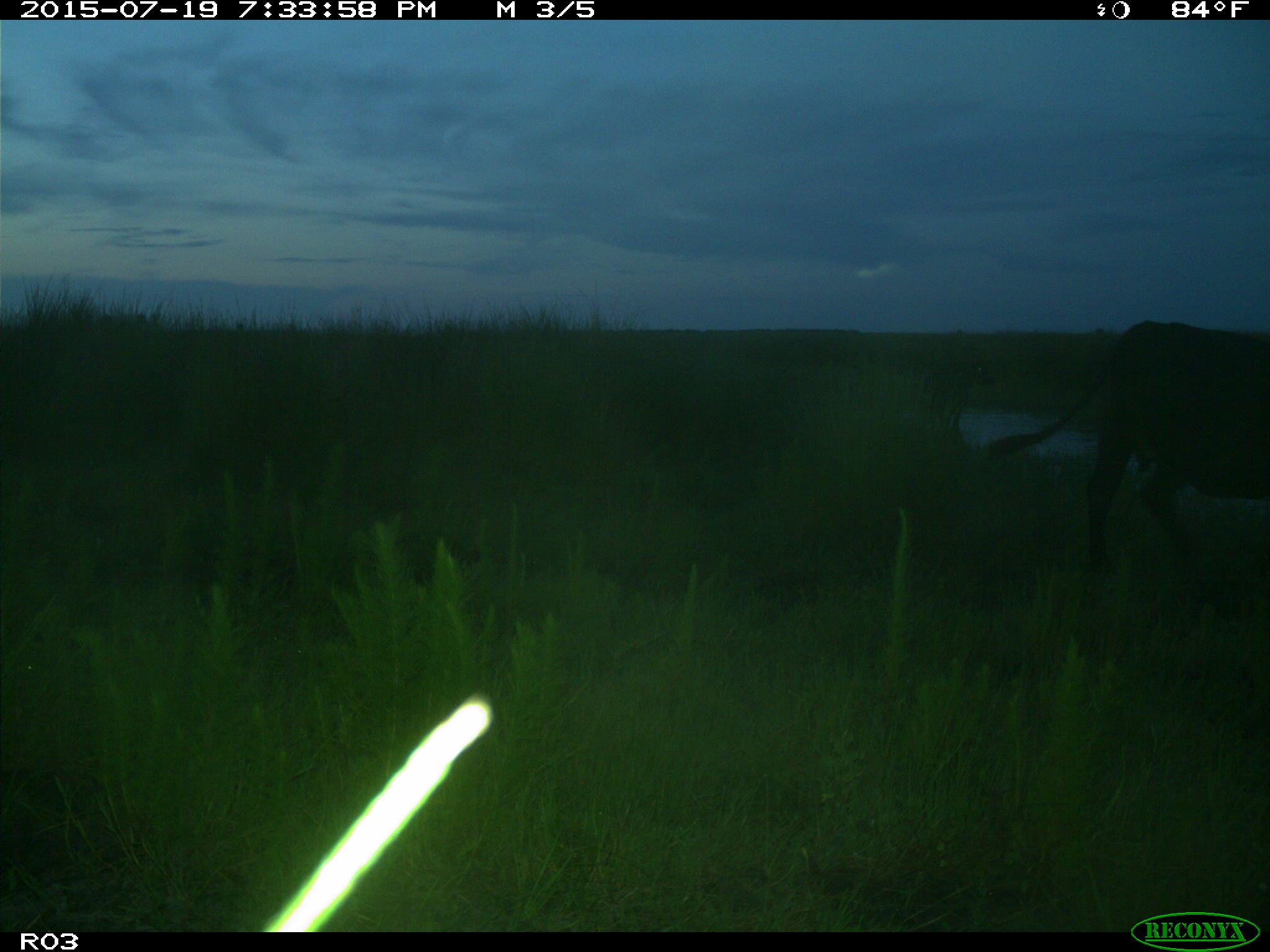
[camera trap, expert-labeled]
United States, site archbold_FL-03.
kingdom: Animalia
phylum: Chordata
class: Mammalia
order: Artiodactyla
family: Bovidae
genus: Bos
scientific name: Bos taurus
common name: domestic cow